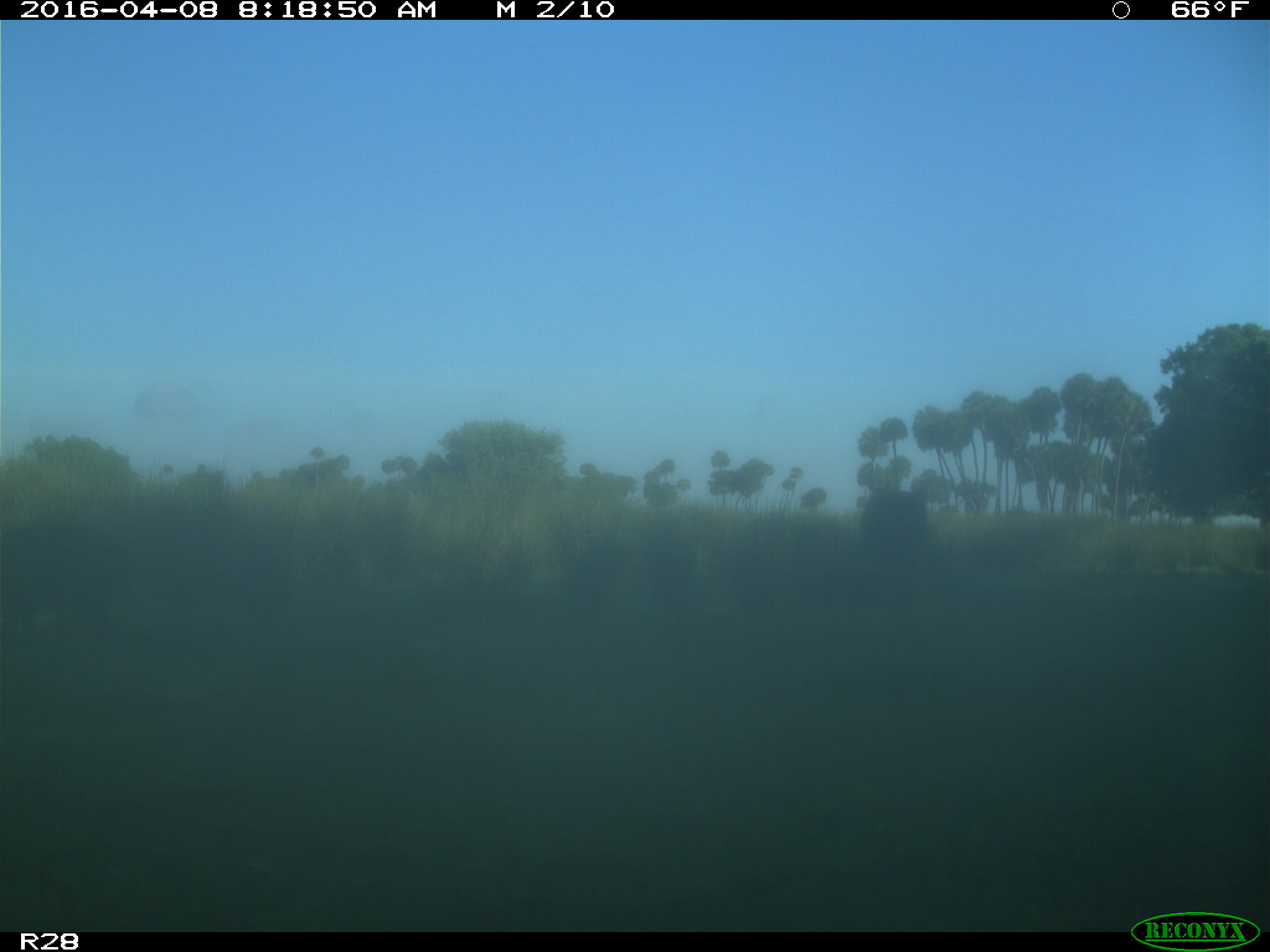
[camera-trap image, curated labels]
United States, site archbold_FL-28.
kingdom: Animalia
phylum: Chordata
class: Mammalia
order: Artiodactyla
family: Bovidae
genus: Bos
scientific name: Bos taurus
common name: domestic cow